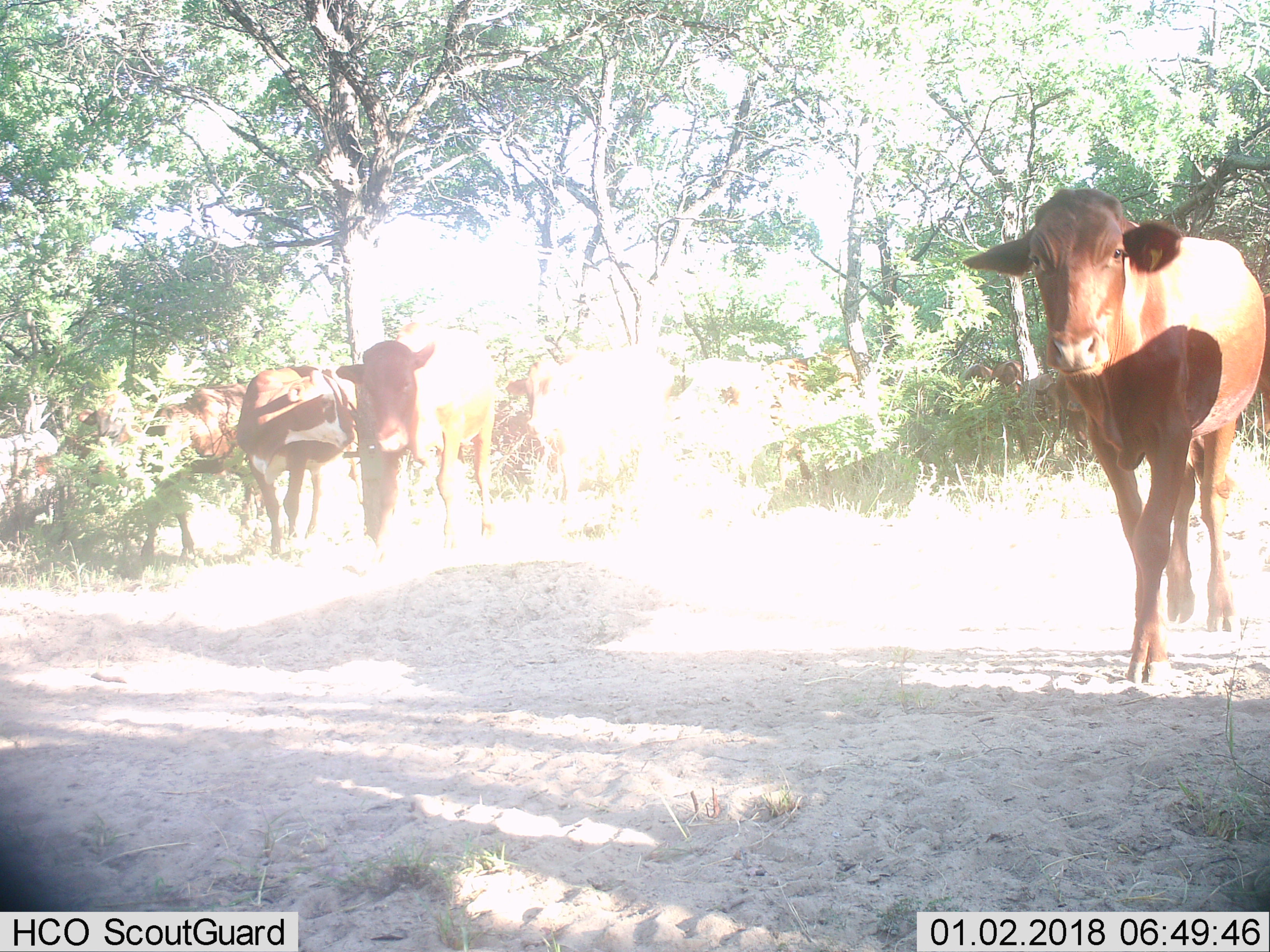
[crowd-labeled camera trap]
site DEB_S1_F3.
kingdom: Animalia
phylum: Chordata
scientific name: Vertebrata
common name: domestic animal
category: domesticanimal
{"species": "domesticanimal (domestic animal) (Vertebrata)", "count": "8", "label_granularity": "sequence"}